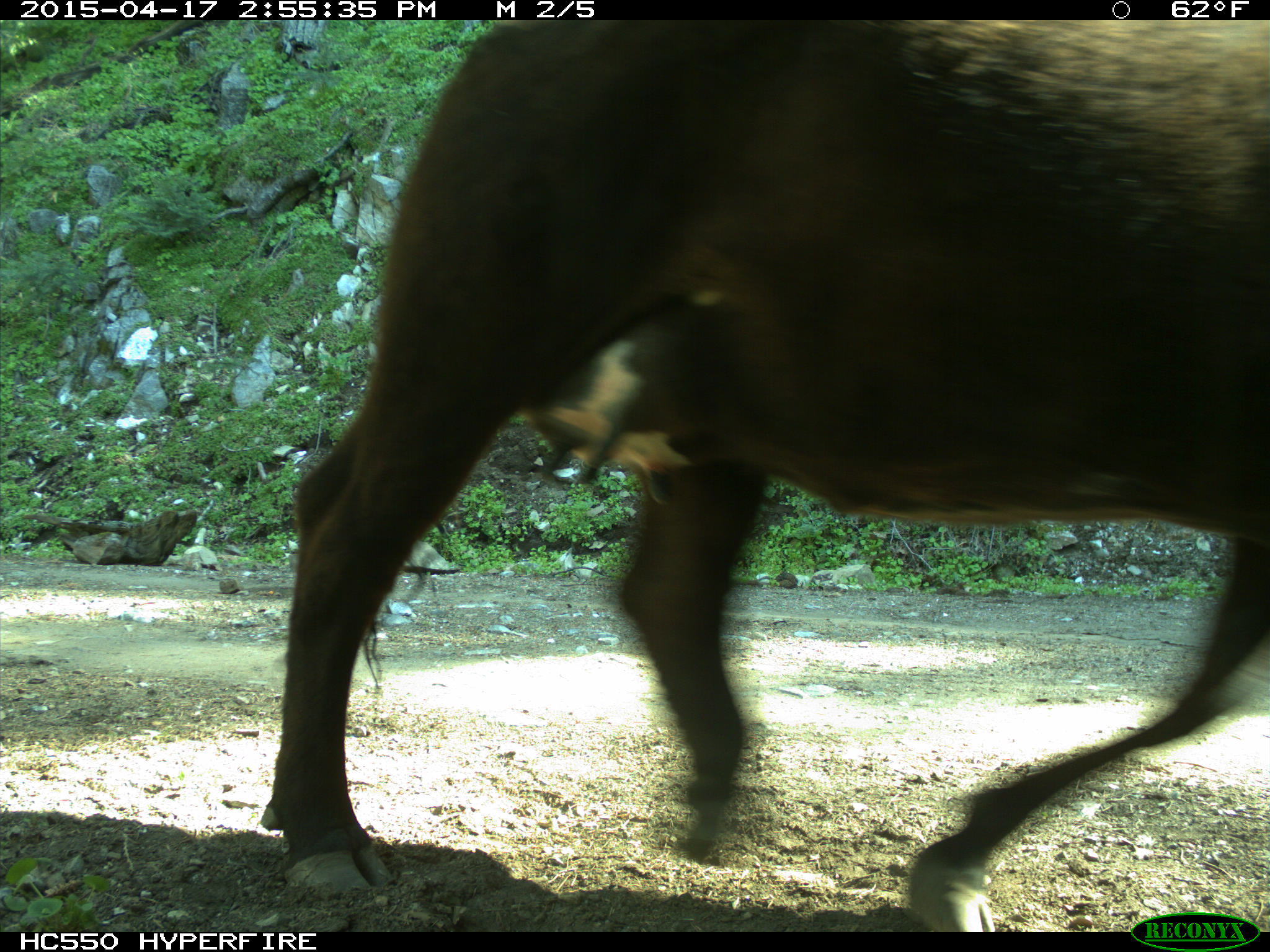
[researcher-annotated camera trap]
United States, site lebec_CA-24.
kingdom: Animalia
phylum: Chordata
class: Mammalia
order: Artiodactyla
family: Bovidae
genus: Bos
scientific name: Bos taurus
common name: domestic cow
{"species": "Bos taurus (domestic cow)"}